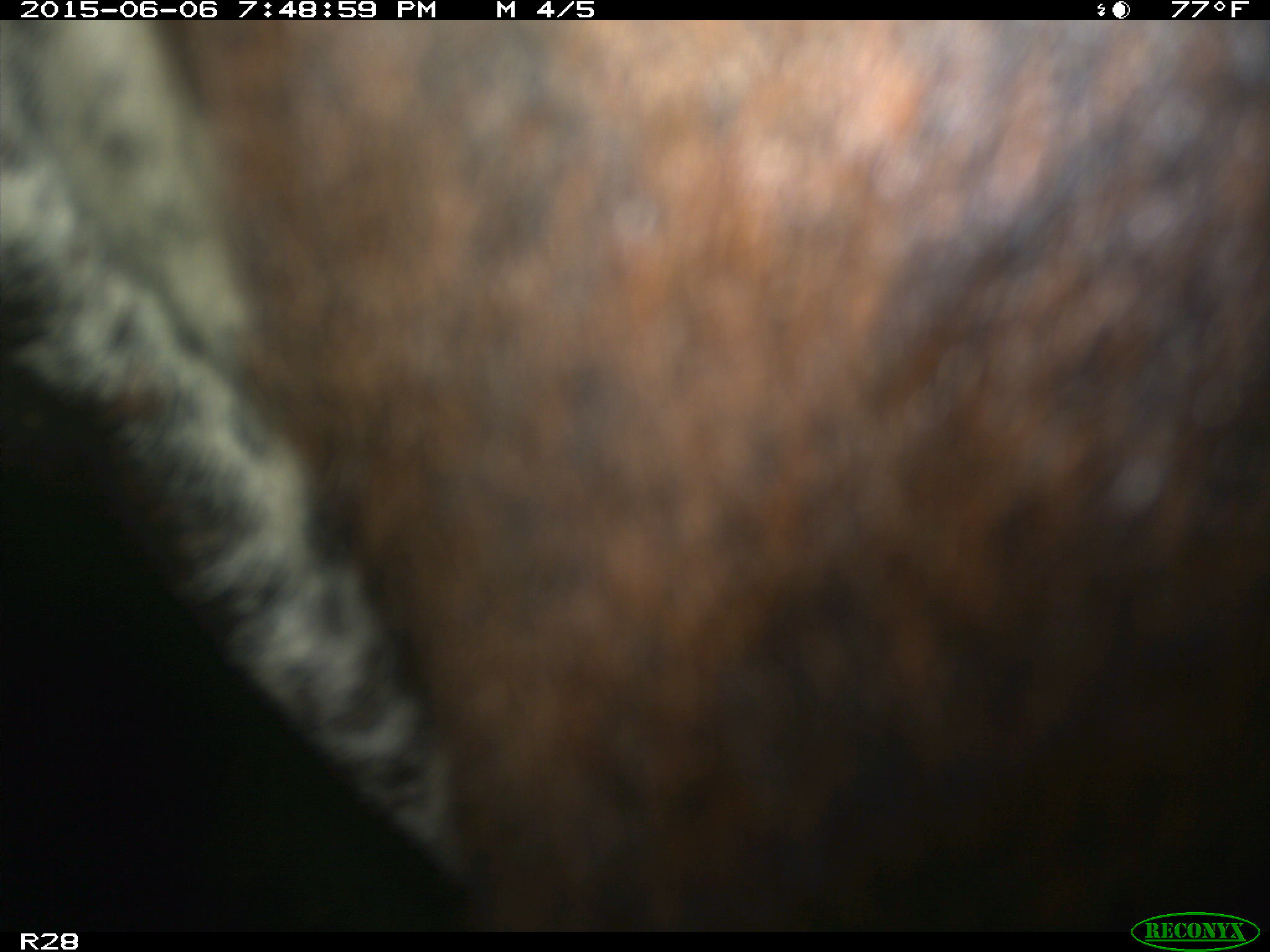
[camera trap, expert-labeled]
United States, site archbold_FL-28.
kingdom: Animalia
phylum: Chordata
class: Mammalia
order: Artiodactyla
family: Bovidae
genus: Bos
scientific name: Bos taurus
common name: domestic cow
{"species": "Bos taurus (domestic cow)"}